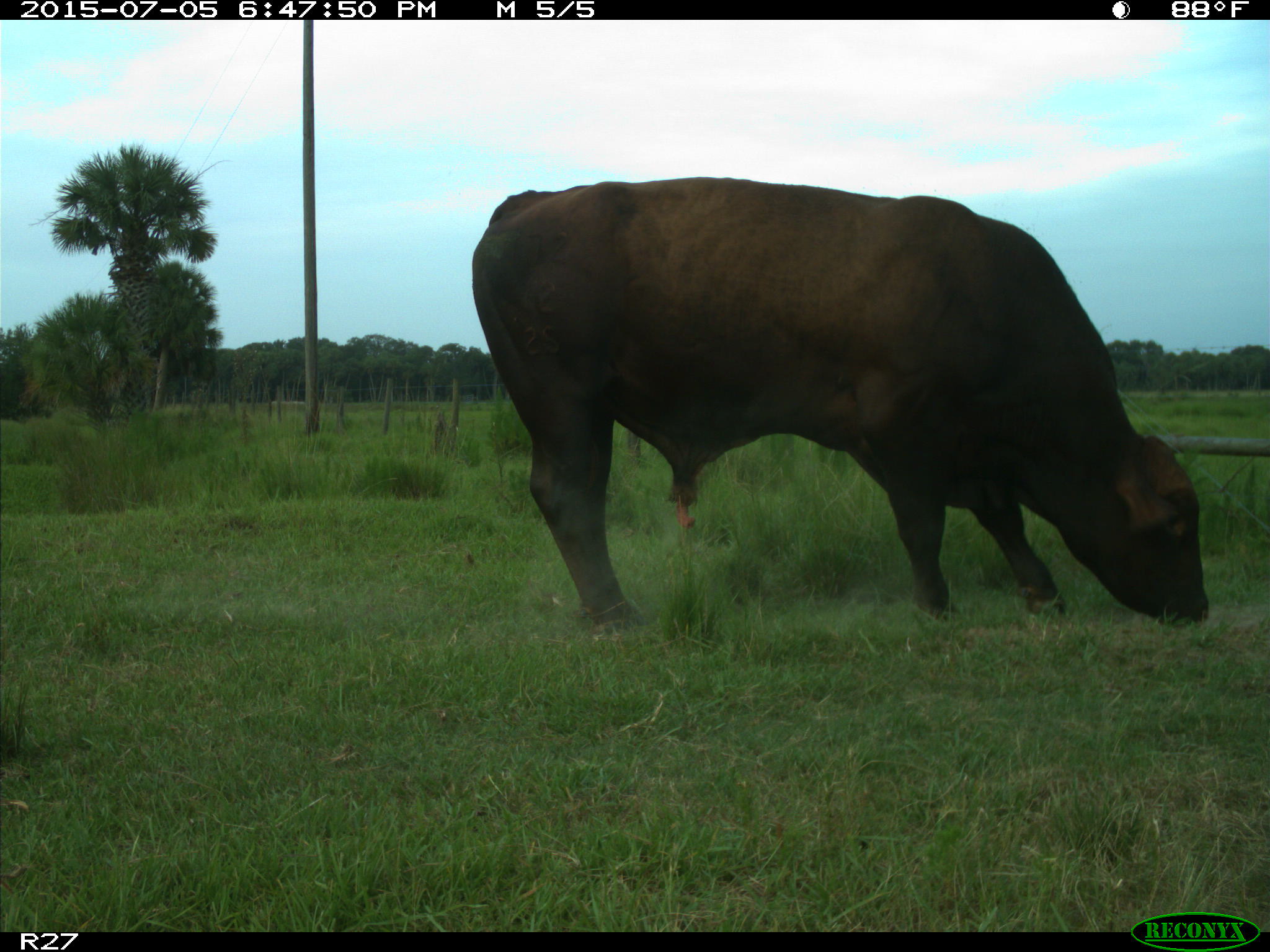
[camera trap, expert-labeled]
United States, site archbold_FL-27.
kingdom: Animalia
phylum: Chordata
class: Mammalia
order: Artiodactyla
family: Bovidae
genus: Bos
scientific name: Bos taurus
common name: domestic cow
Bos taurus (domestic cow).